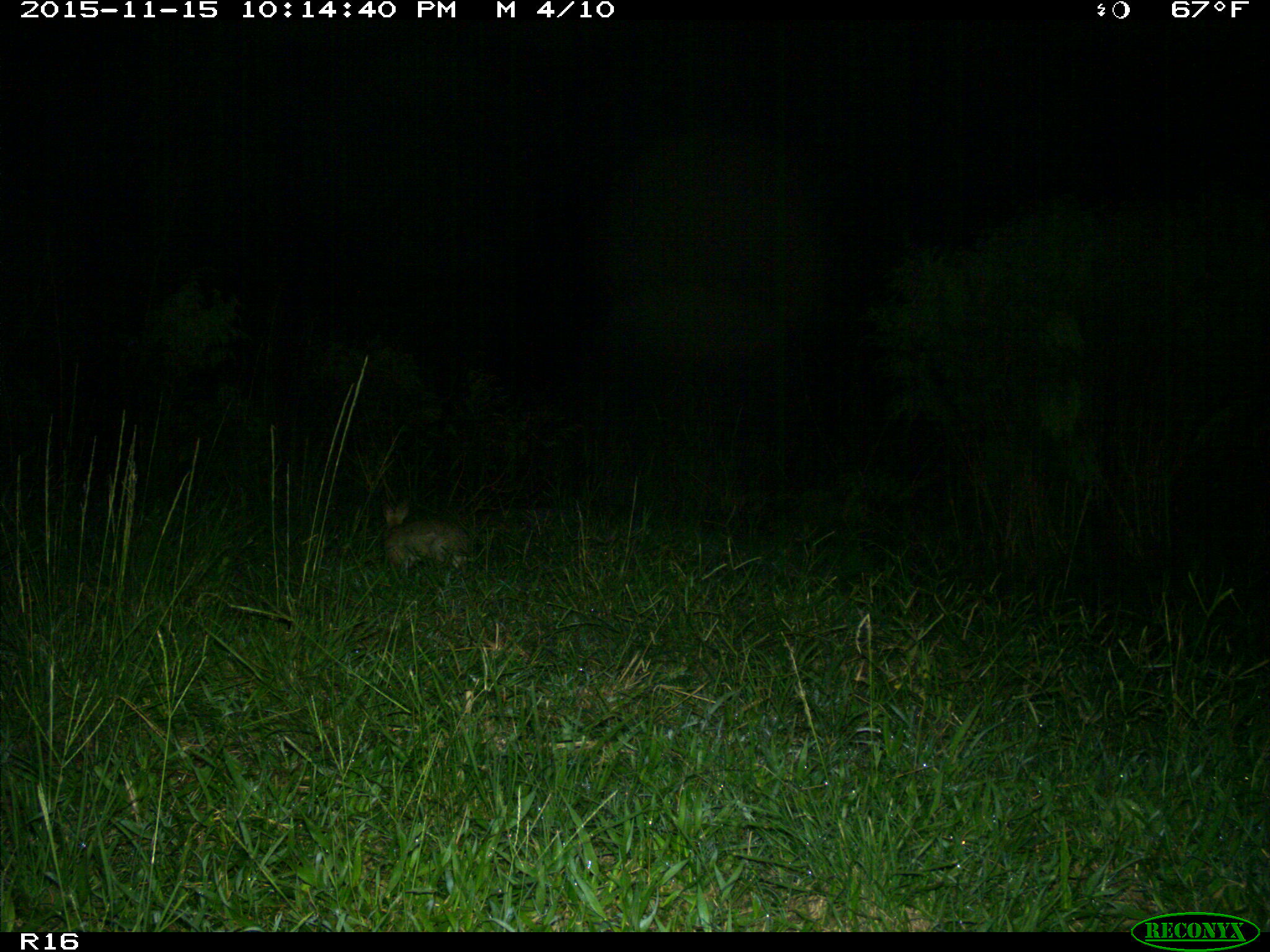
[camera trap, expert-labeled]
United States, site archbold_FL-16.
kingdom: Animalia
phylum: Chordata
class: Mammalia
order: Lagomorpha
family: Leporidae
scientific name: Leporidae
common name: rabbits and hares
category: unidentified rabbit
Unidentified rabbit (rabbits and hares) (Leporidae).